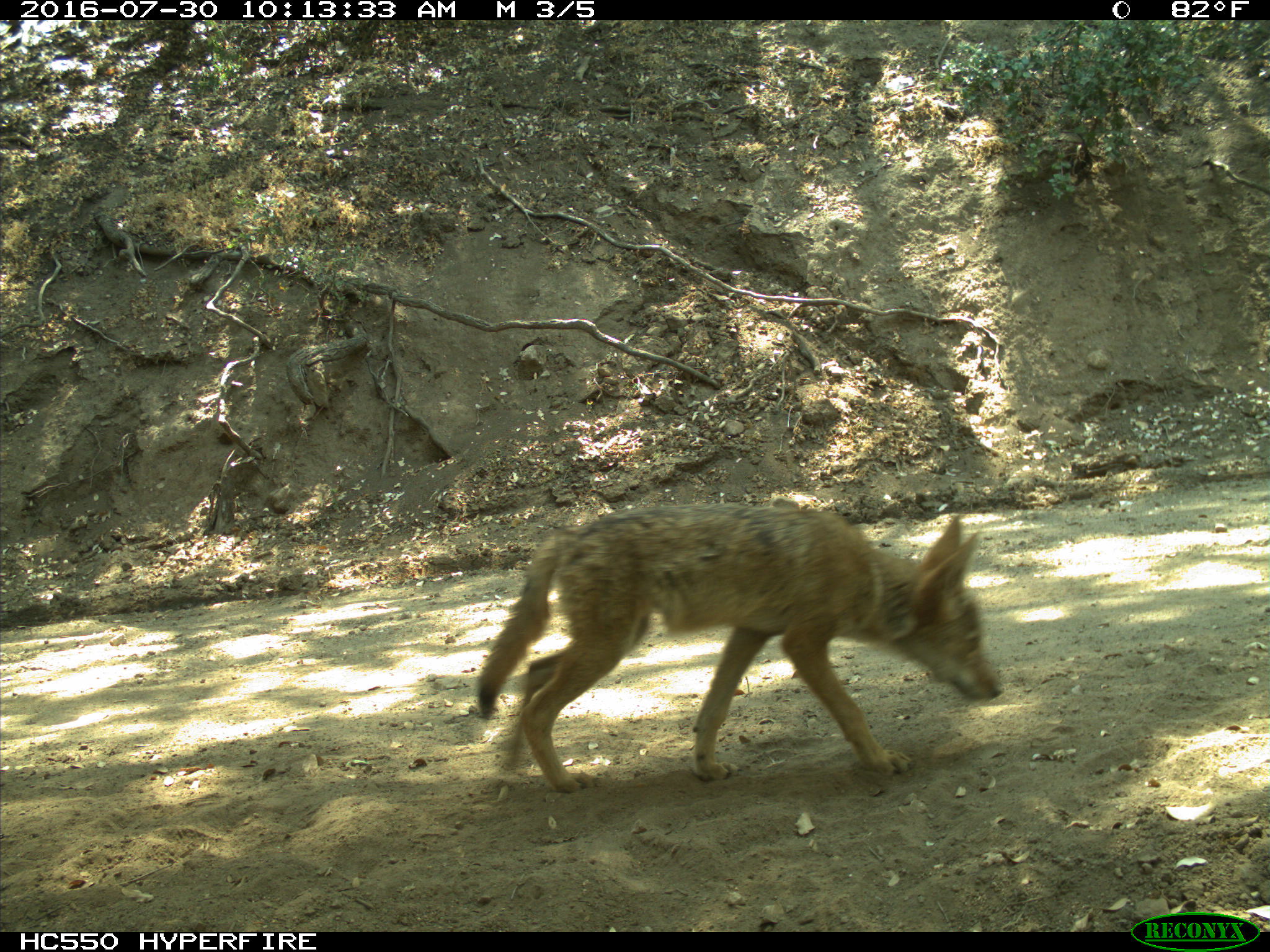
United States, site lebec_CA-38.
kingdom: Animalia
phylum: Chordata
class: Mammalia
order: Carnivora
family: Canidae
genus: Canis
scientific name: Canis latrans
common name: coyote